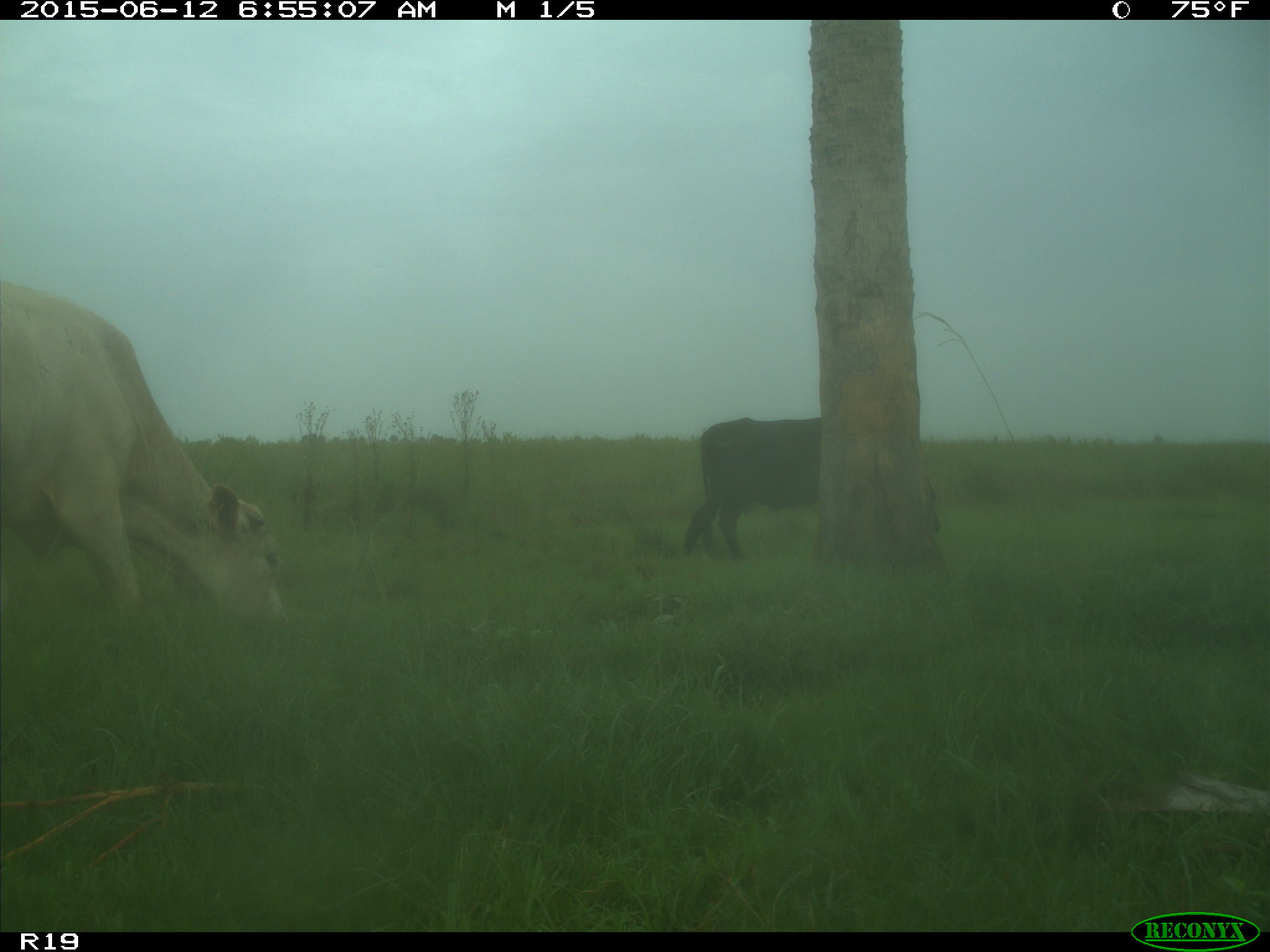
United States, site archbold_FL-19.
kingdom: Animalia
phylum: Chordata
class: Mammalia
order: Artiodactyla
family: Bovidae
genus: Bos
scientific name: Bos taurus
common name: domestic cow